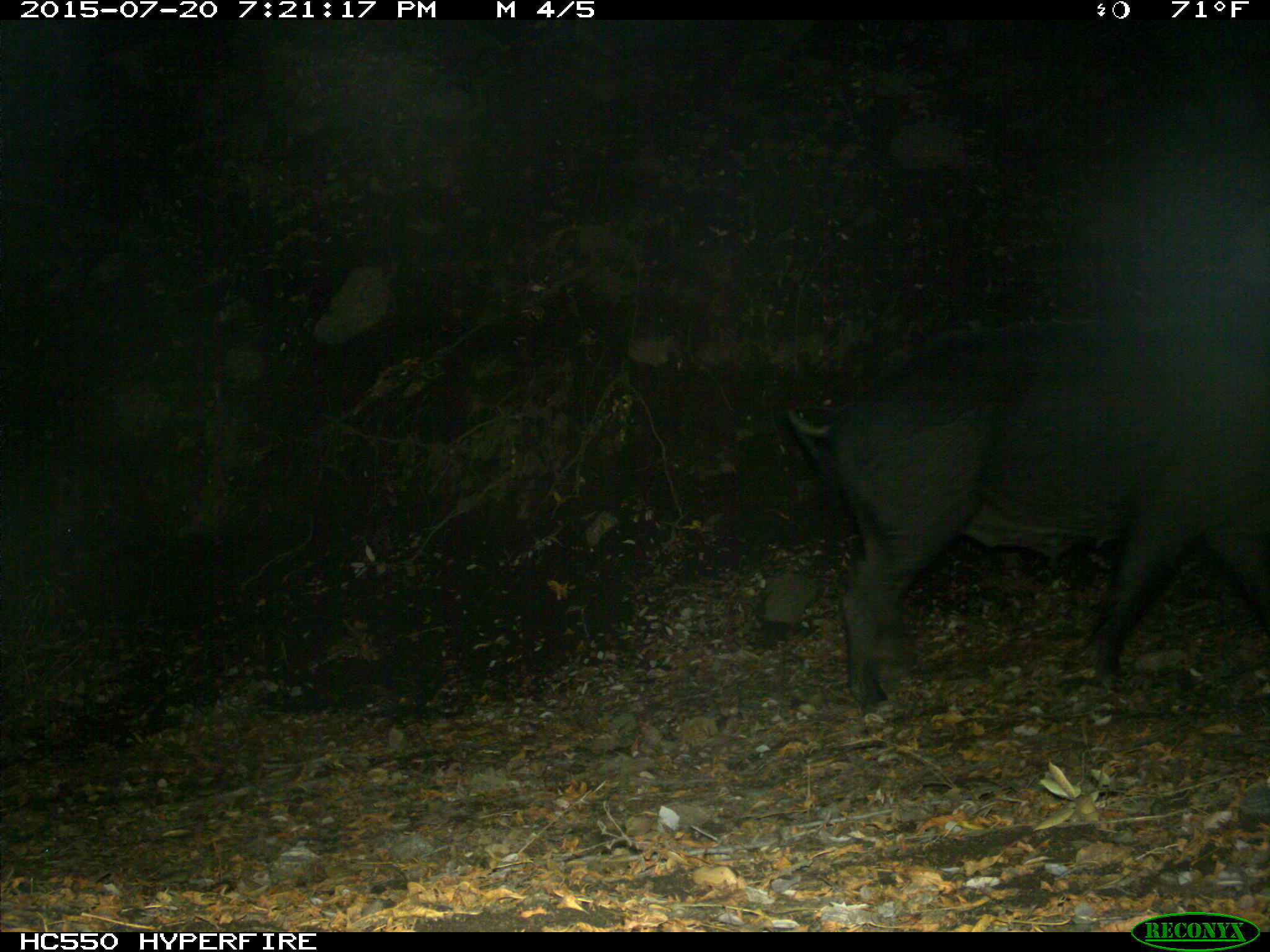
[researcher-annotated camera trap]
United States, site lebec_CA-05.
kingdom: Animalia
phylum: Chordata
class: Mammalia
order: Artiodactyla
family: Suidae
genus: Sus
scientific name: Sus scrofa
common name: wild boar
Sus scrofa (wild boar).